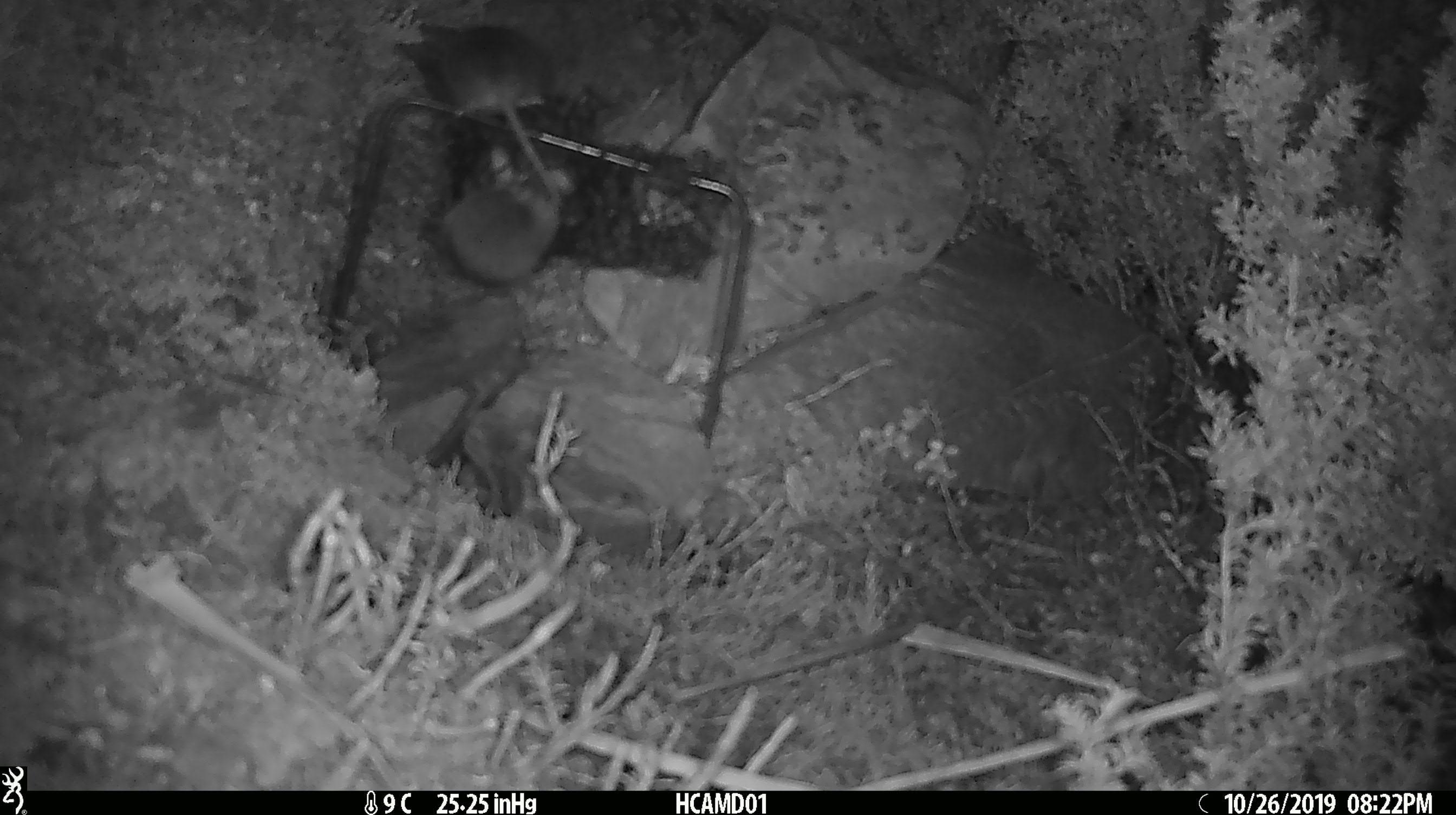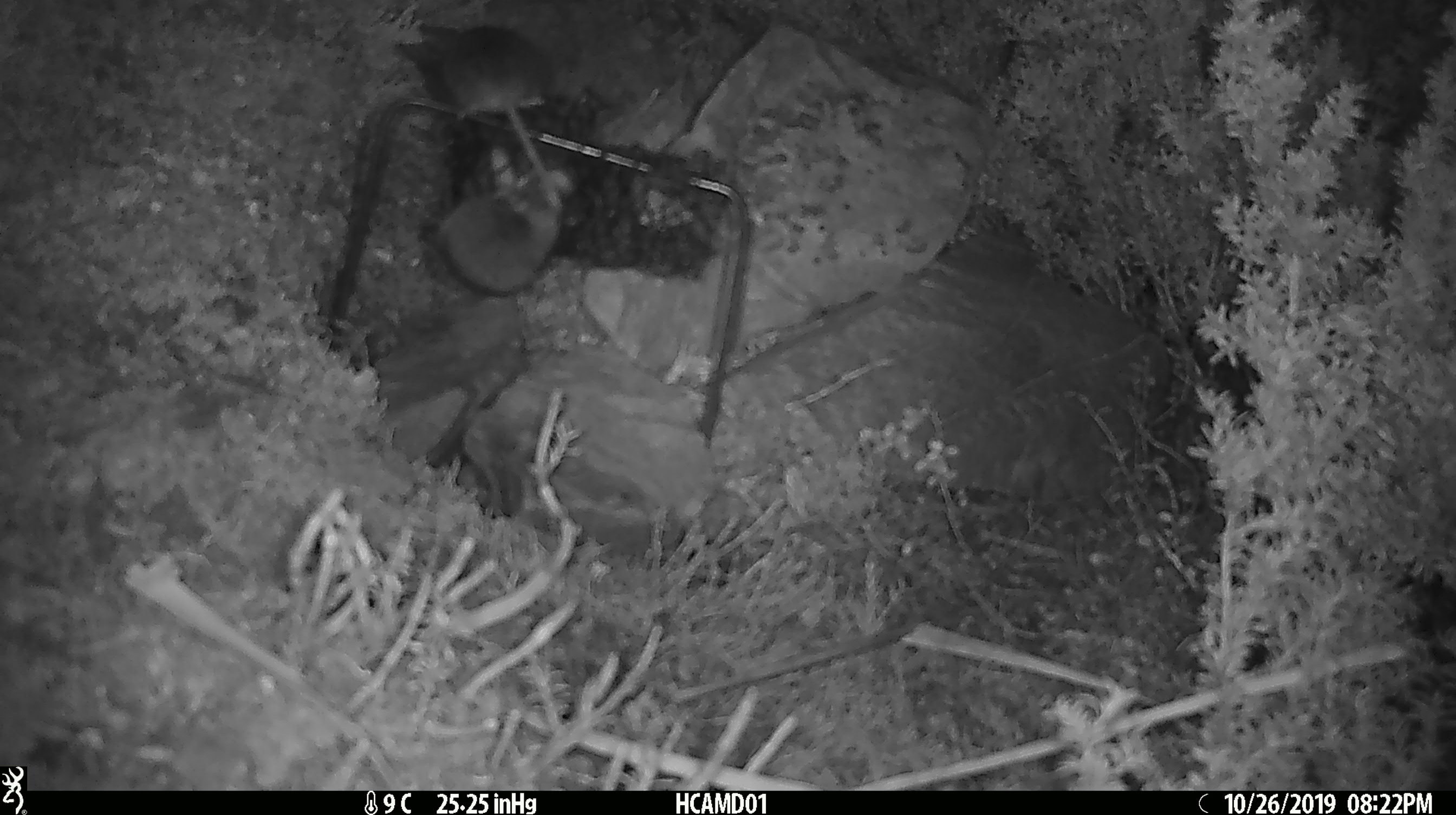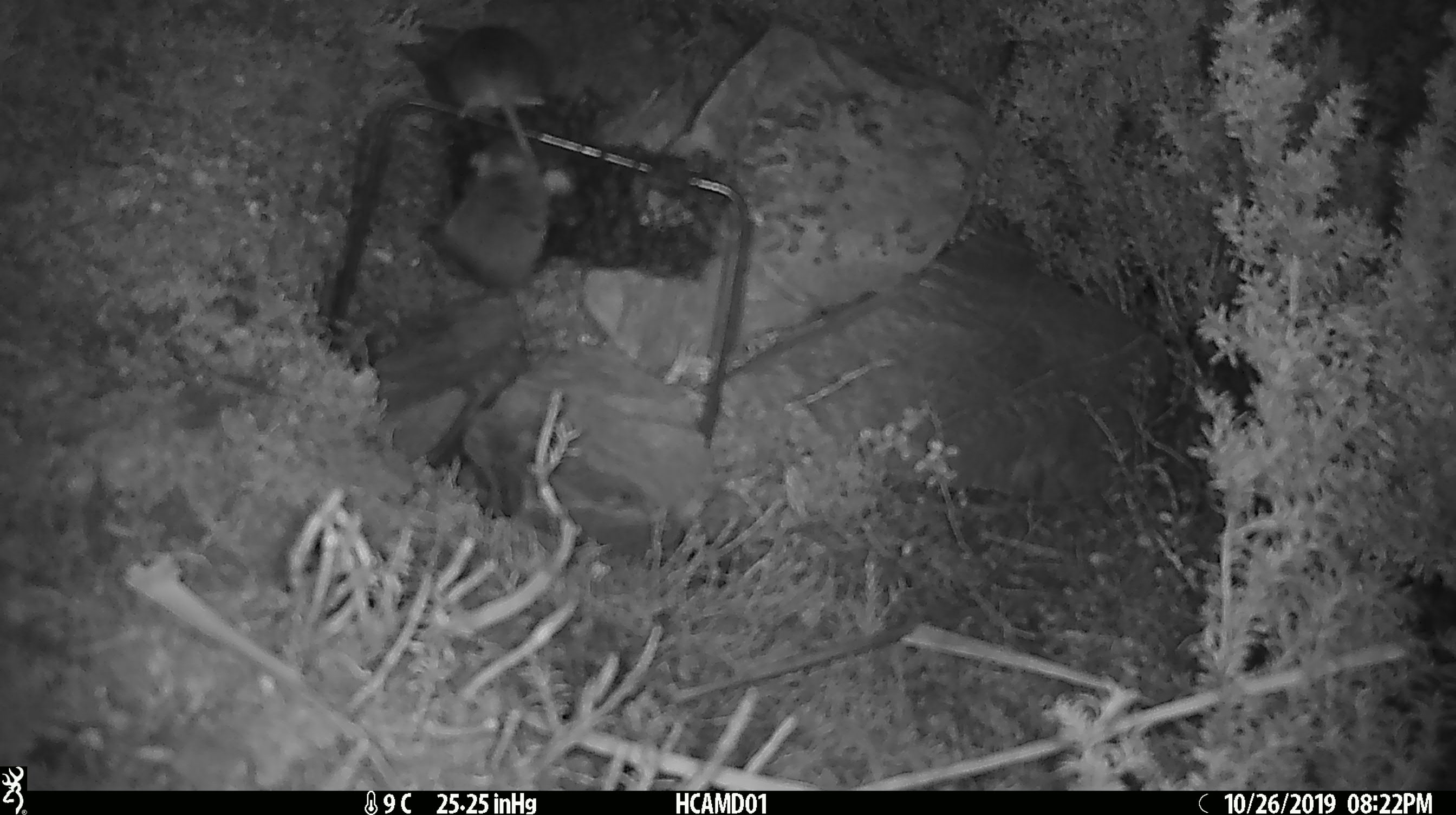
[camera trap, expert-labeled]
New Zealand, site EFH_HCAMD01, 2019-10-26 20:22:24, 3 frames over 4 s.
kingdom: Animalia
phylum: Chordata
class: Mammalia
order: Rodentia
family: Muridae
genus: Mus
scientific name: Mus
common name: mouse